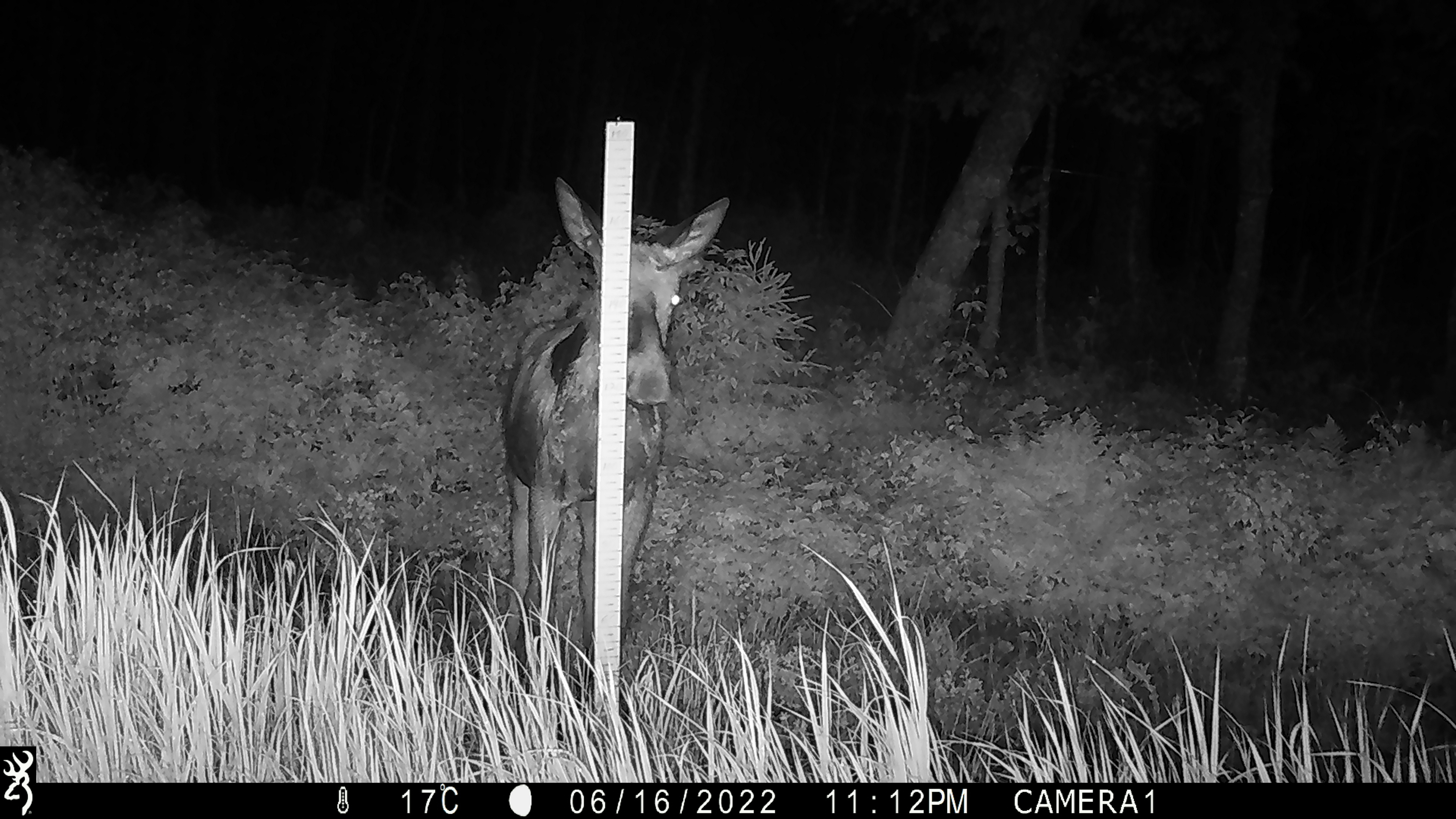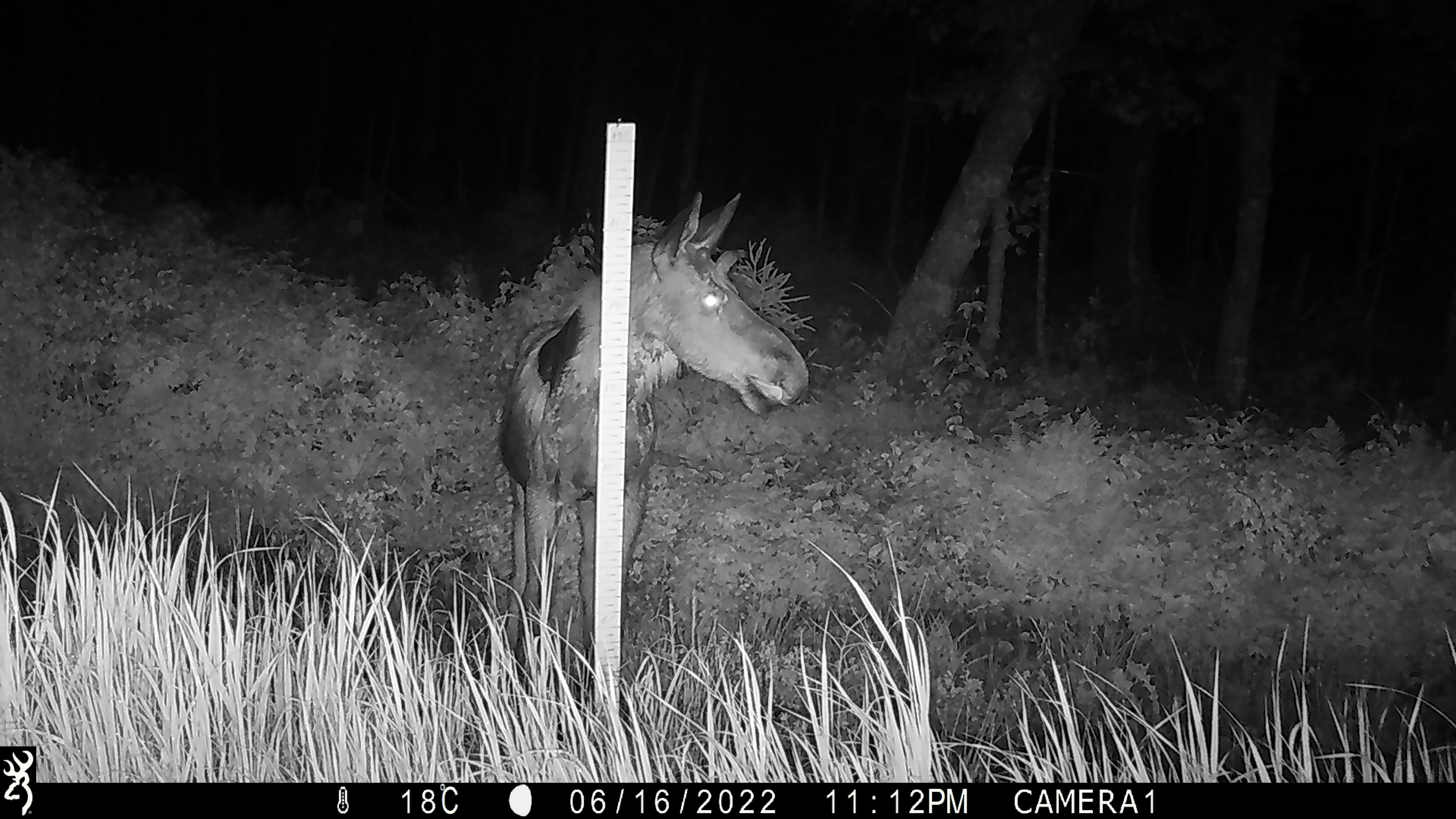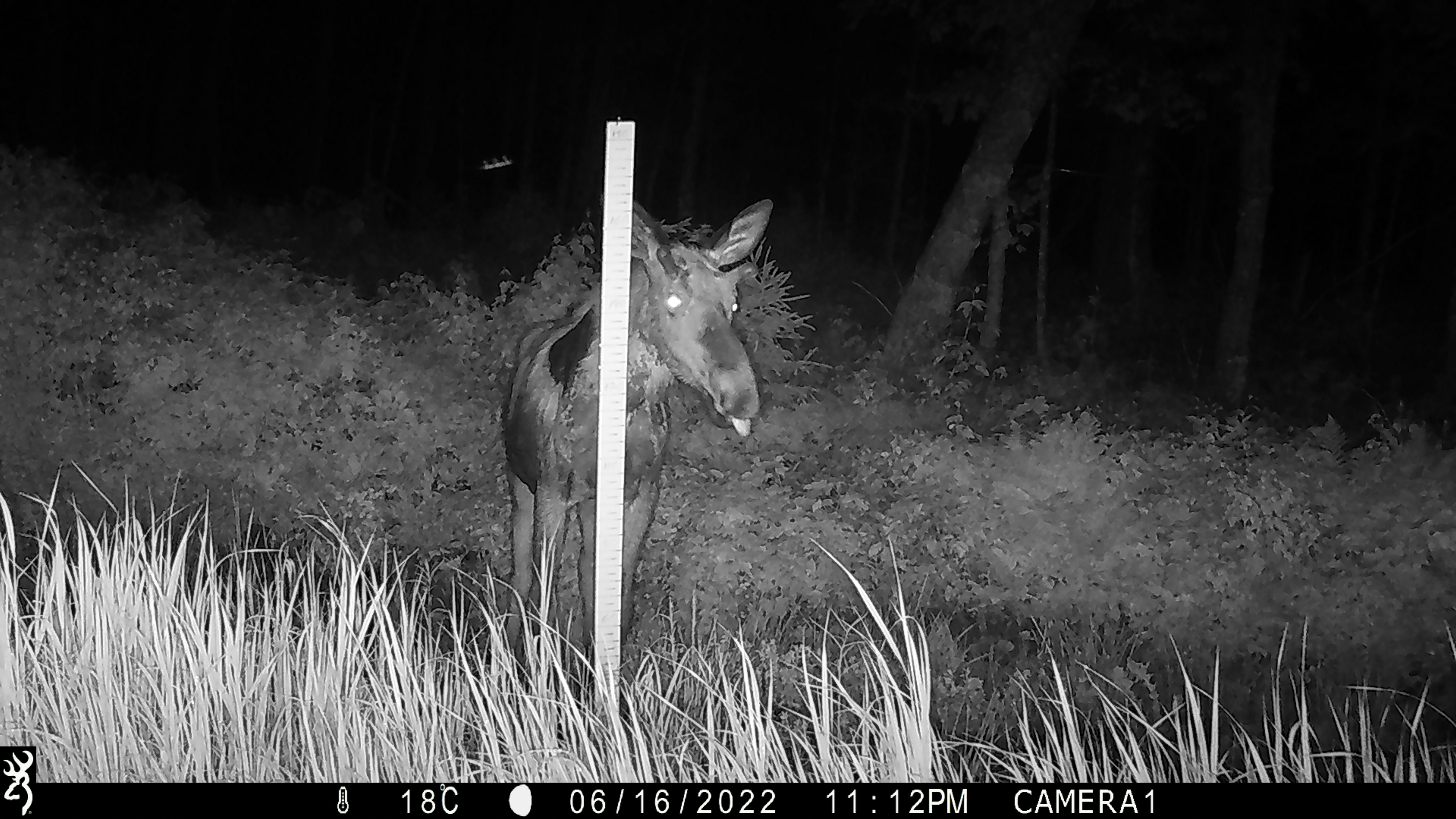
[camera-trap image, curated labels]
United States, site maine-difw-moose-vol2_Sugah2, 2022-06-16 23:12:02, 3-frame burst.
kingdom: Animalia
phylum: Chordata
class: Mammalia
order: Artiodactyla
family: Cervidae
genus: Alces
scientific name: Alces alces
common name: moose